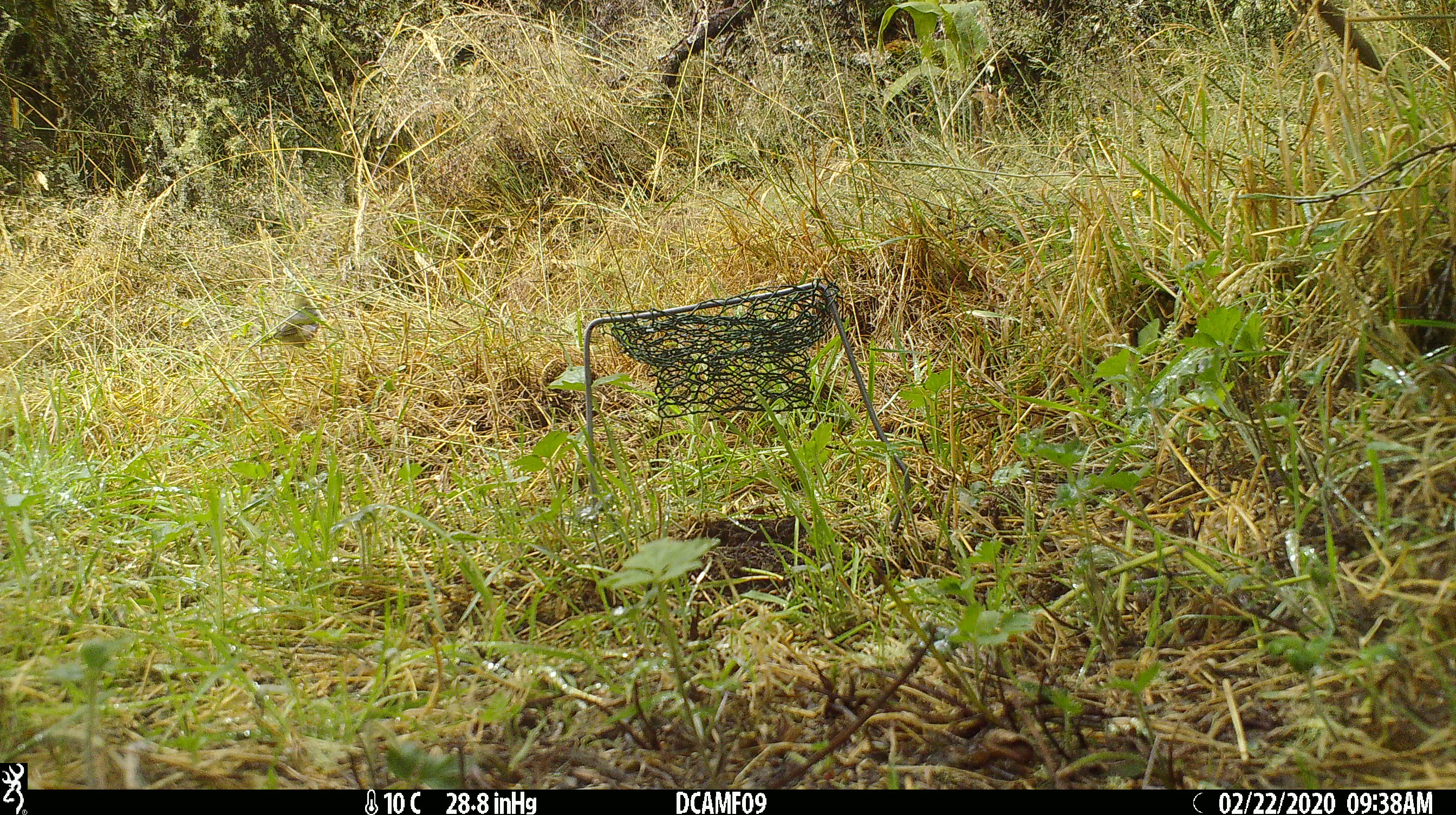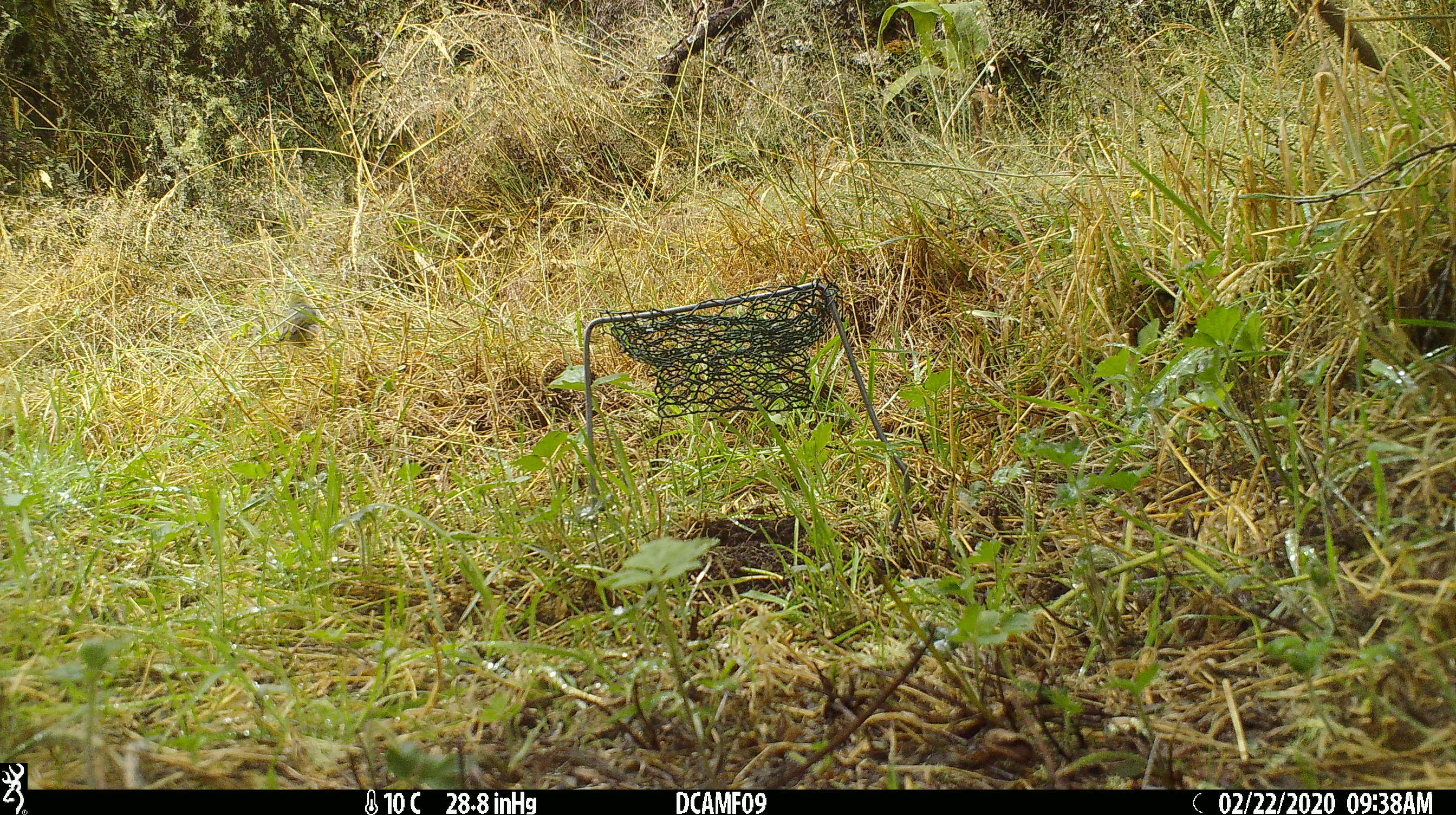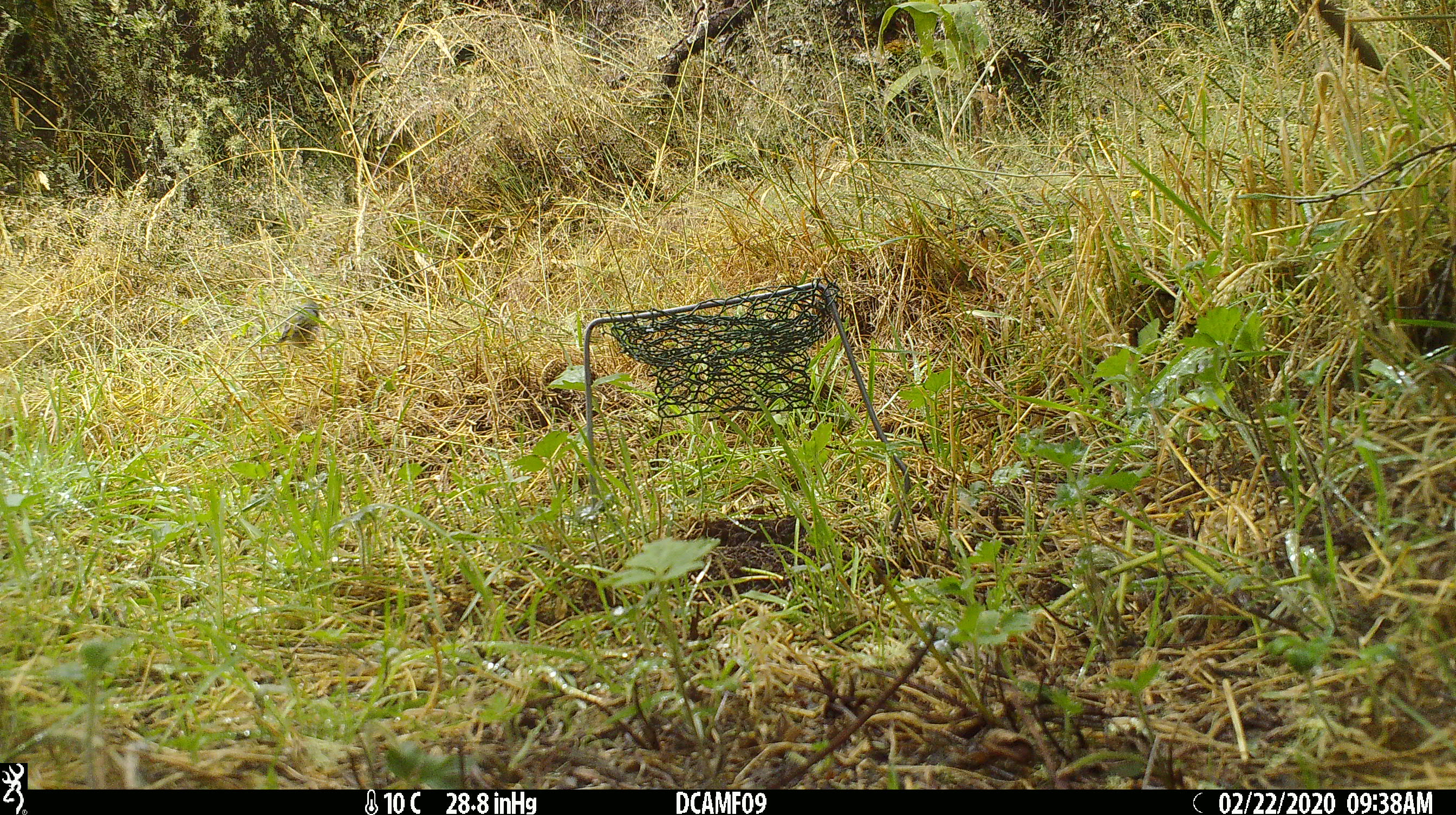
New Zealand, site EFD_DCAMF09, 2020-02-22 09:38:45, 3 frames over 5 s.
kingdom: Animalia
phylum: Chordata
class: Aves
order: Passeriformes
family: Zosteropidae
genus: Zosterops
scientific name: Zosterops lateralis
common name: silvereye